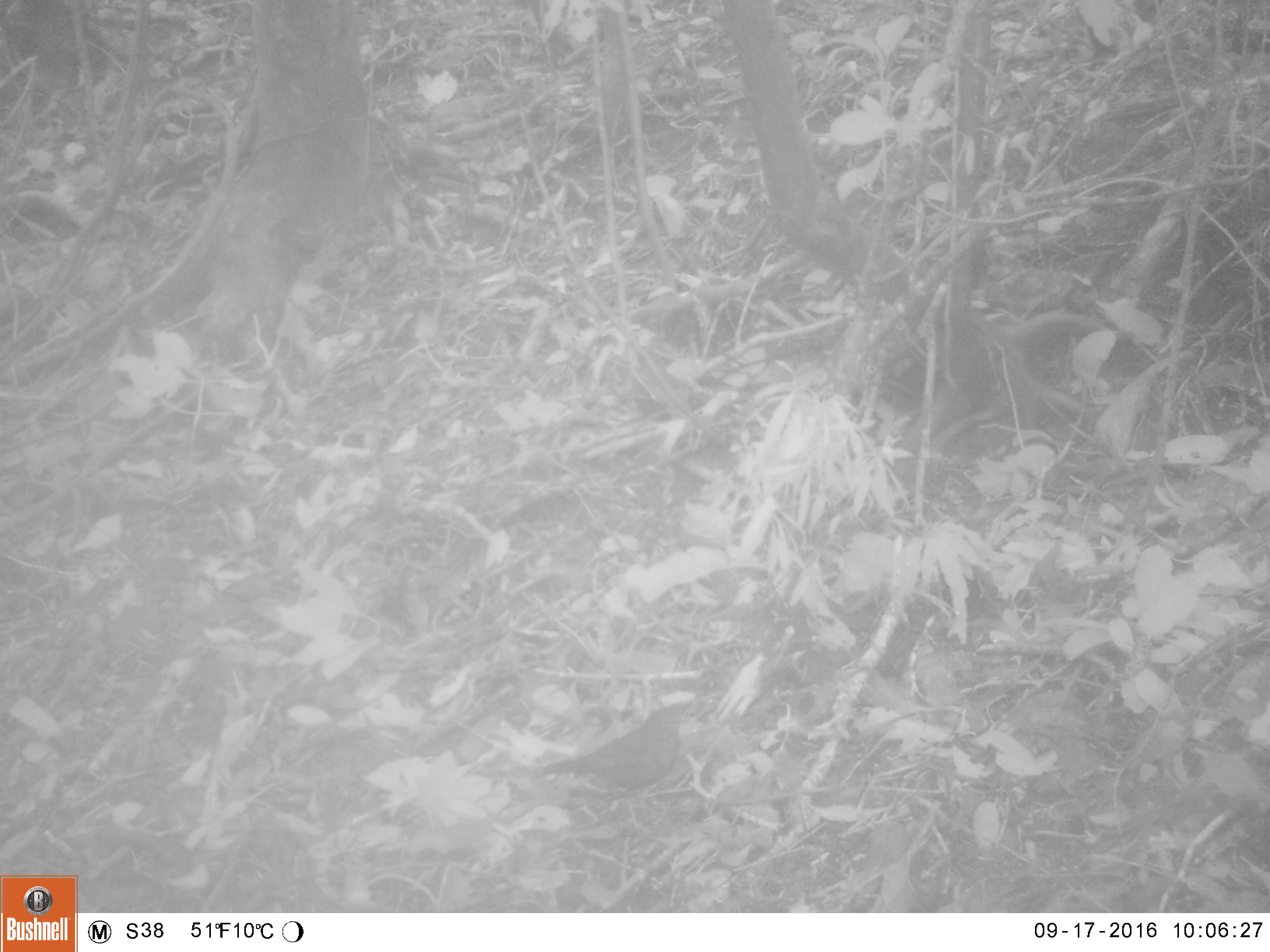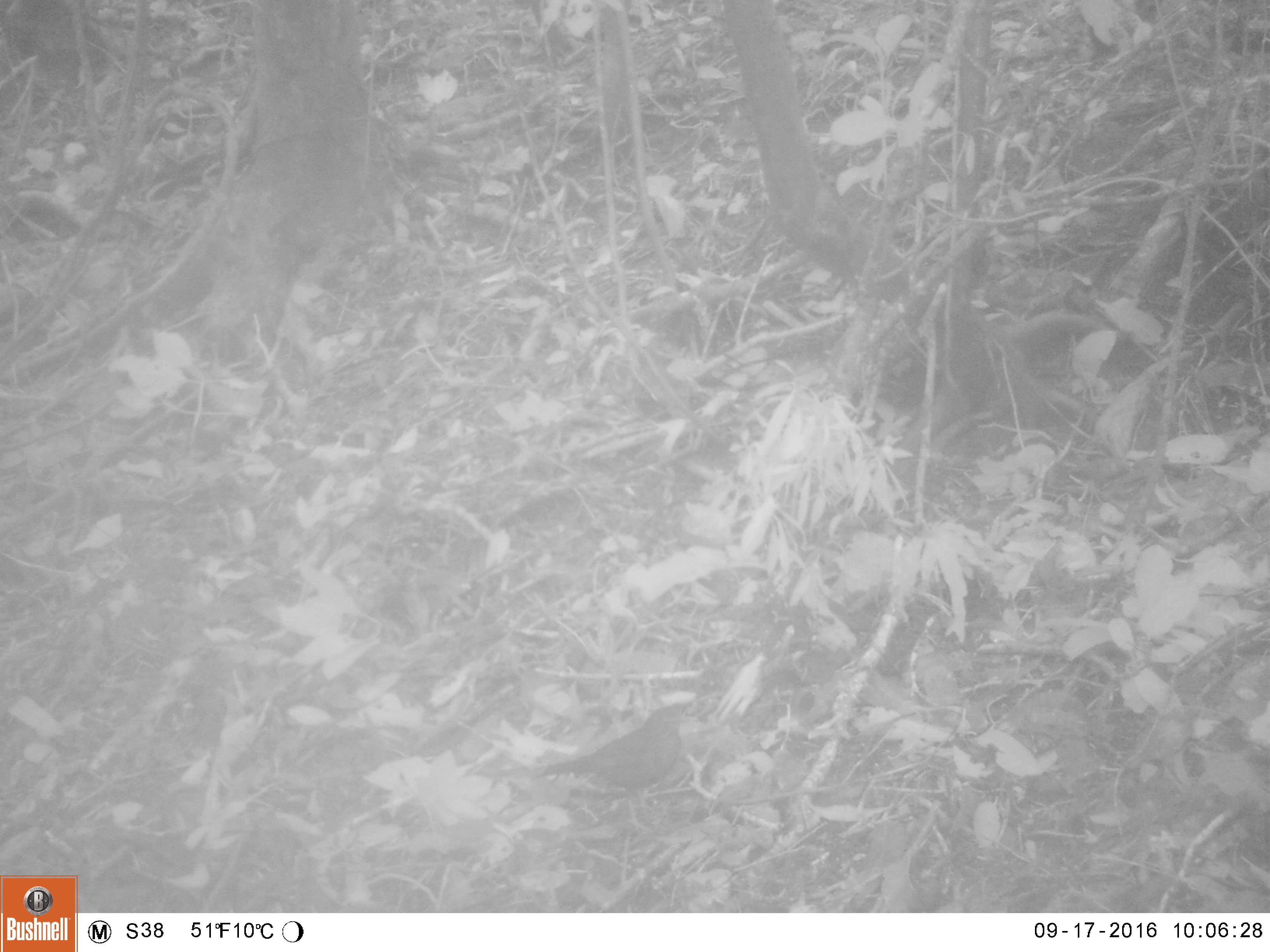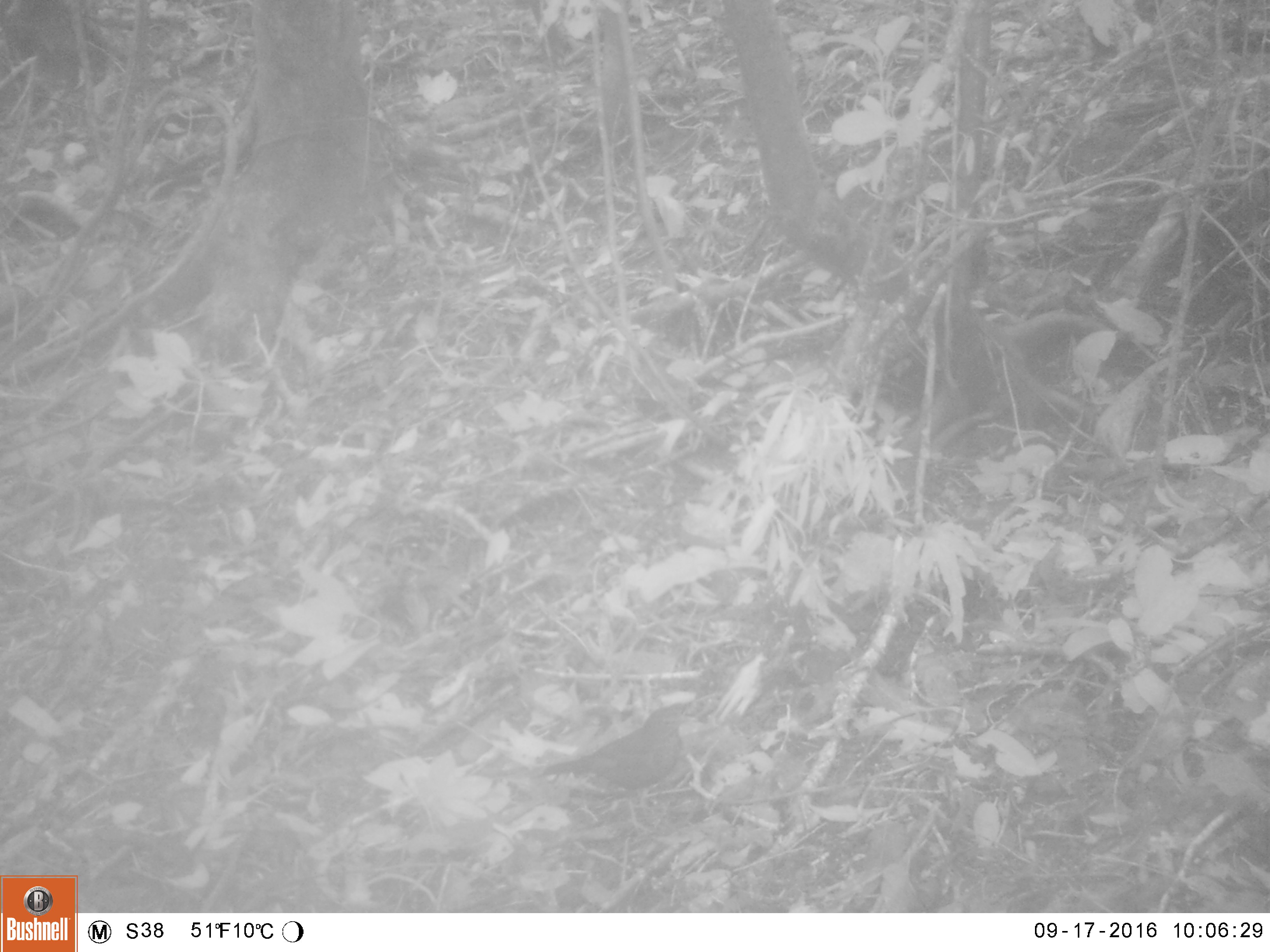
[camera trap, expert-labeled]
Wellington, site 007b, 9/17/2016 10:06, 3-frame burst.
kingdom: Animalia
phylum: Chordata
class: Aves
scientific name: Aves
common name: bird